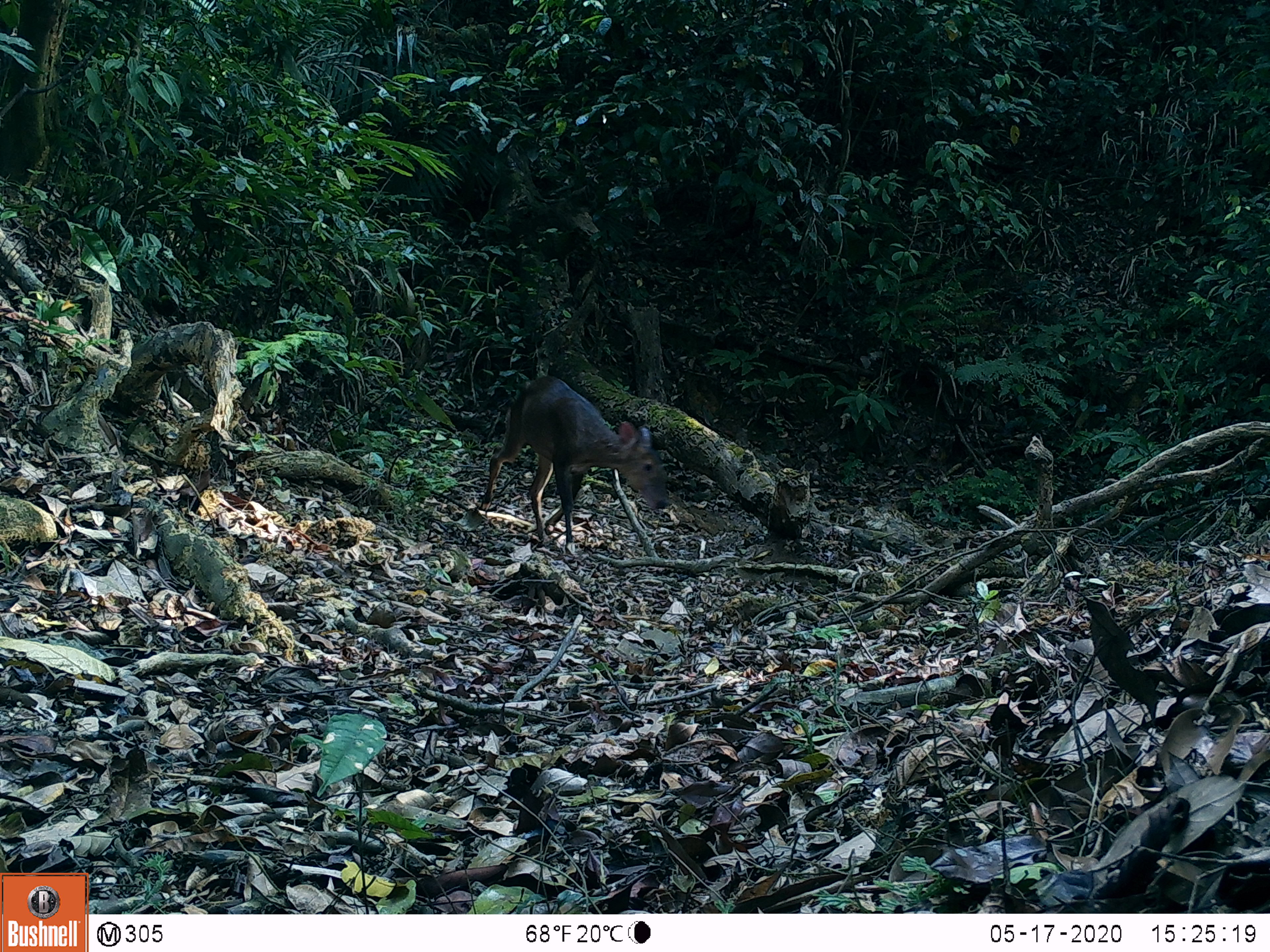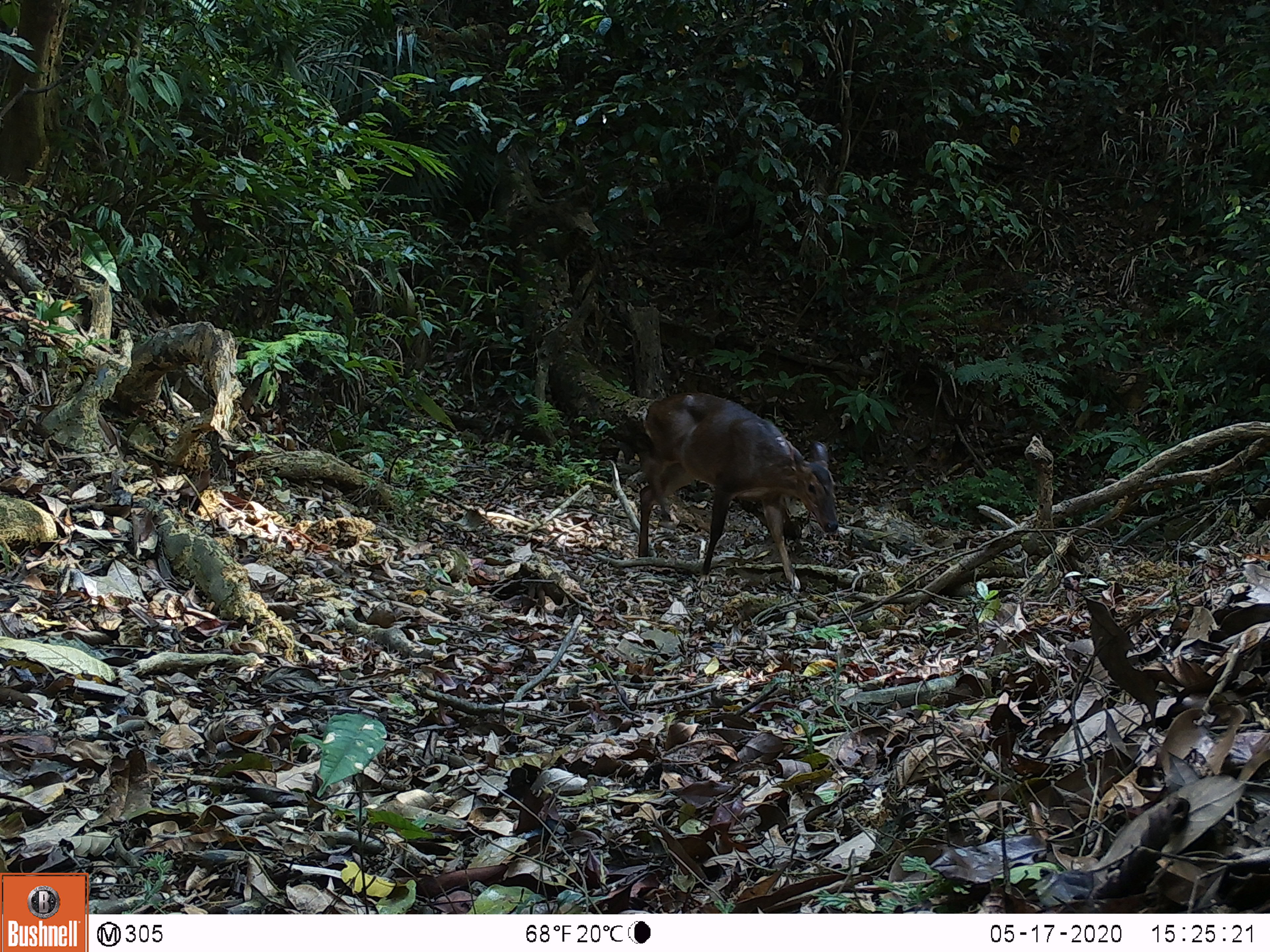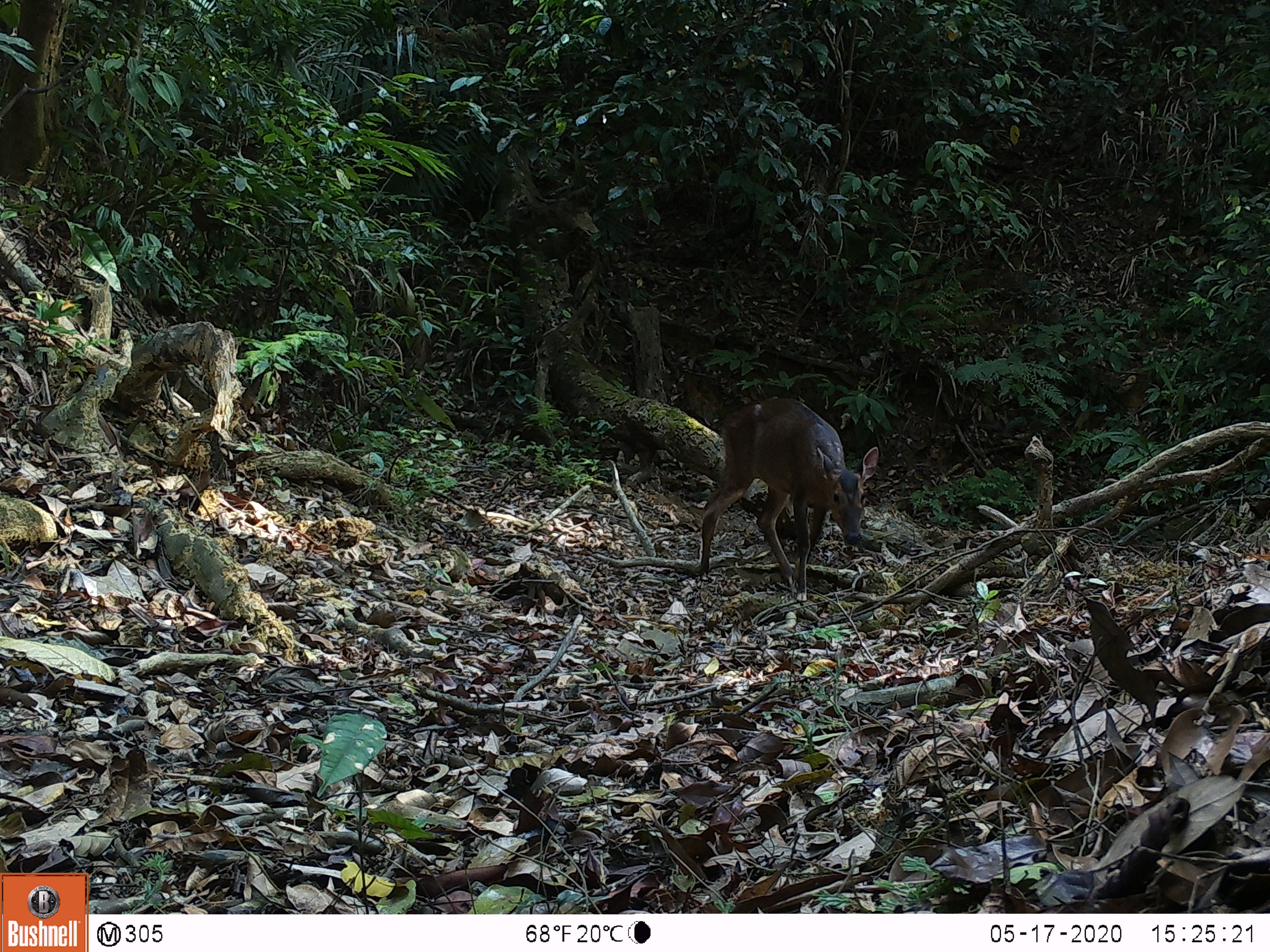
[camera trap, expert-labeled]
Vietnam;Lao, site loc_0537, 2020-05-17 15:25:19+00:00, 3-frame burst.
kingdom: Animalia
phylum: Chordata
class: Mammalia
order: Artiodactyla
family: Cervidae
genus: Muntiacus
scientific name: Muntiacus vuquangensis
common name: large-antlered muntjac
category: large antlered muntjac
Large antlered muntjac (large-antlered muntjac) (Muntiacus vuquangensis). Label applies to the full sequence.